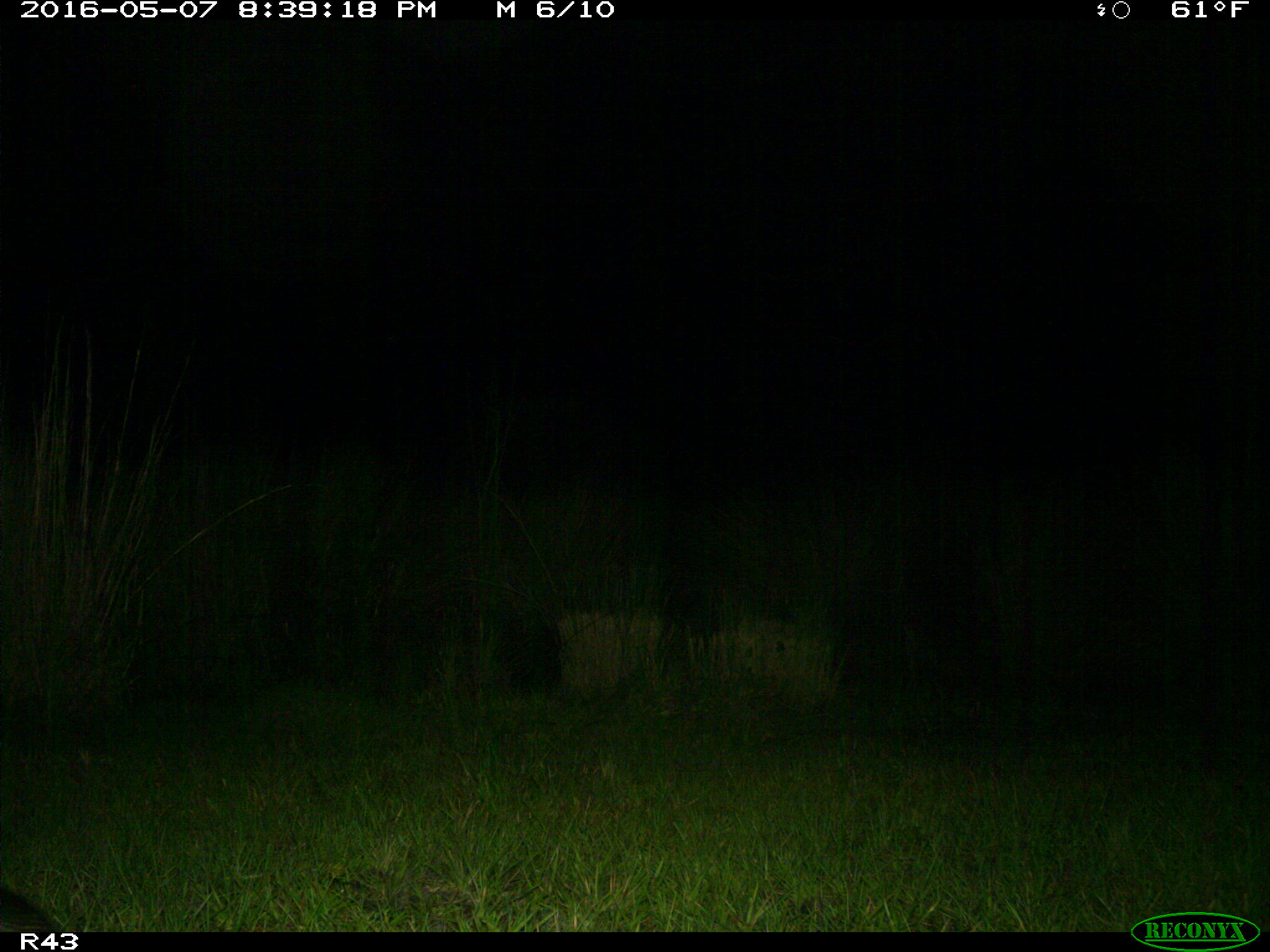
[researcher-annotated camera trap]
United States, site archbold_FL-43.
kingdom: Animalia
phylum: Chordata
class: Mammalia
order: Cingulata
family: Dasypodidae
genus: Dasypus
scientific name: Dasypus novemcinctus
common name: nine-banded armadillo